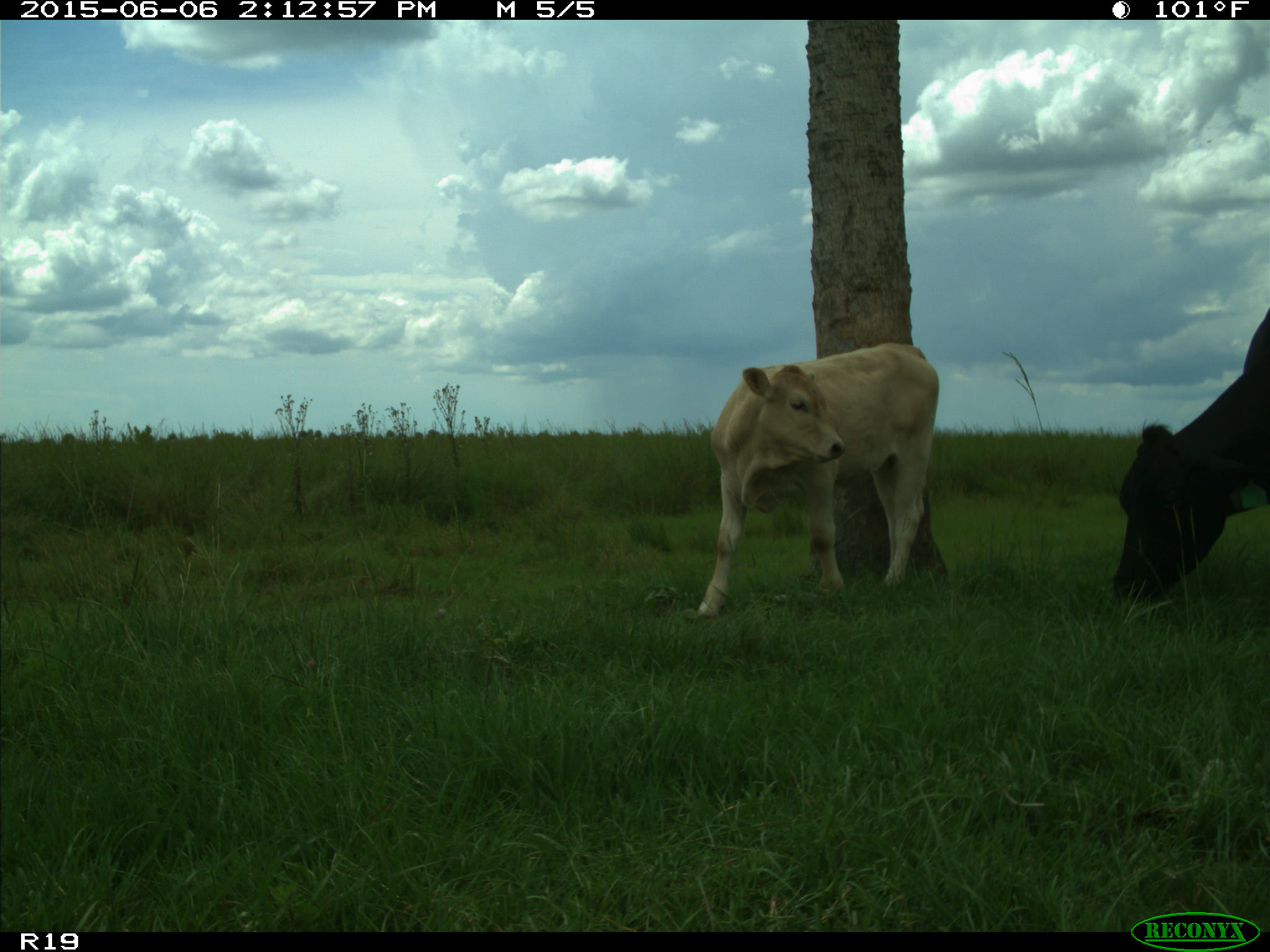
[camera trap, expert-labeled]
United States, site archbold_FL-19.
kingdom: Animalia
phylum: Chordata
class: Mammalia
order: Artiodactyla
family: Bovidae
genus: Bos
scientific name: Bos taurus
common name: domestic cow